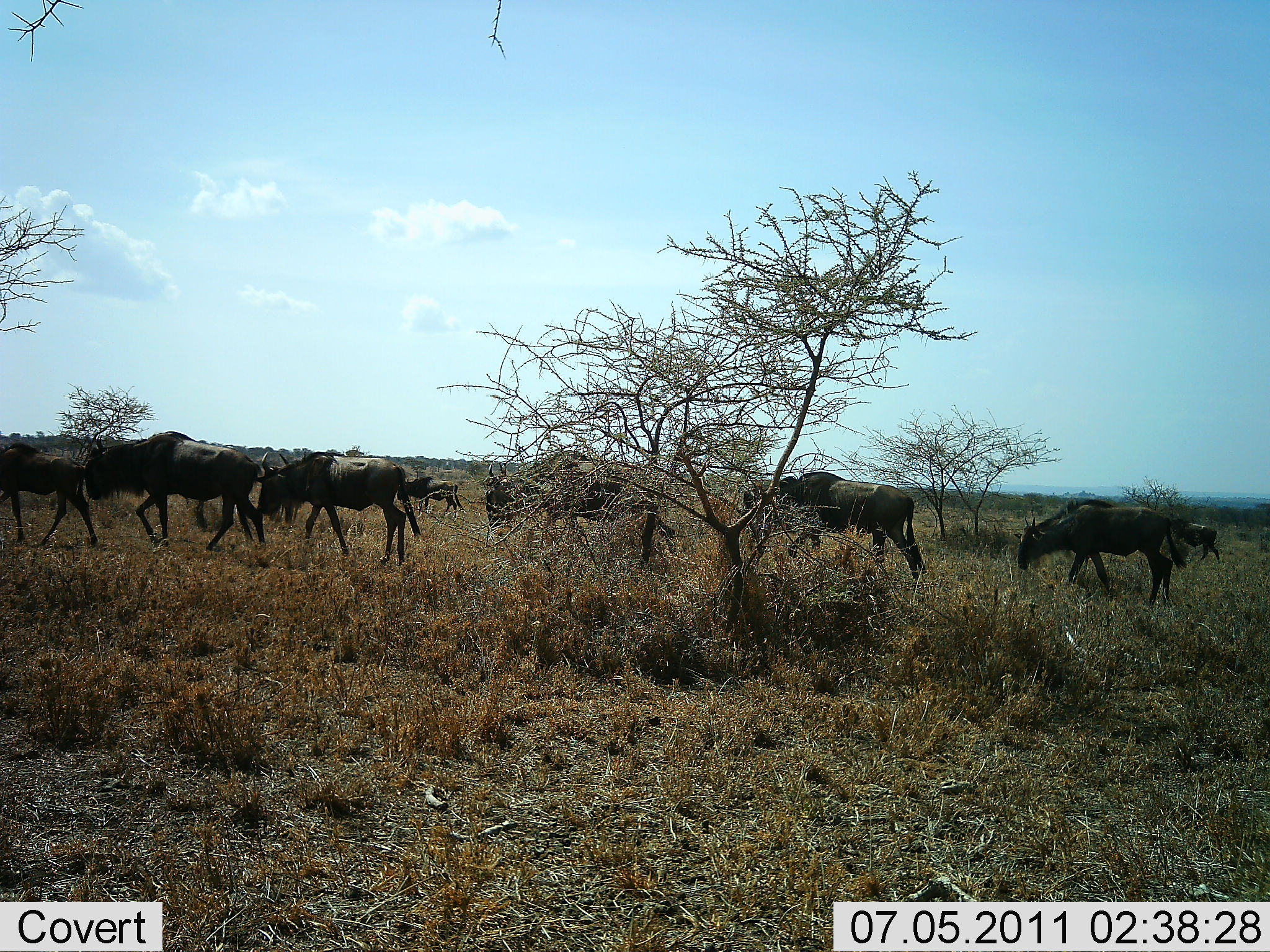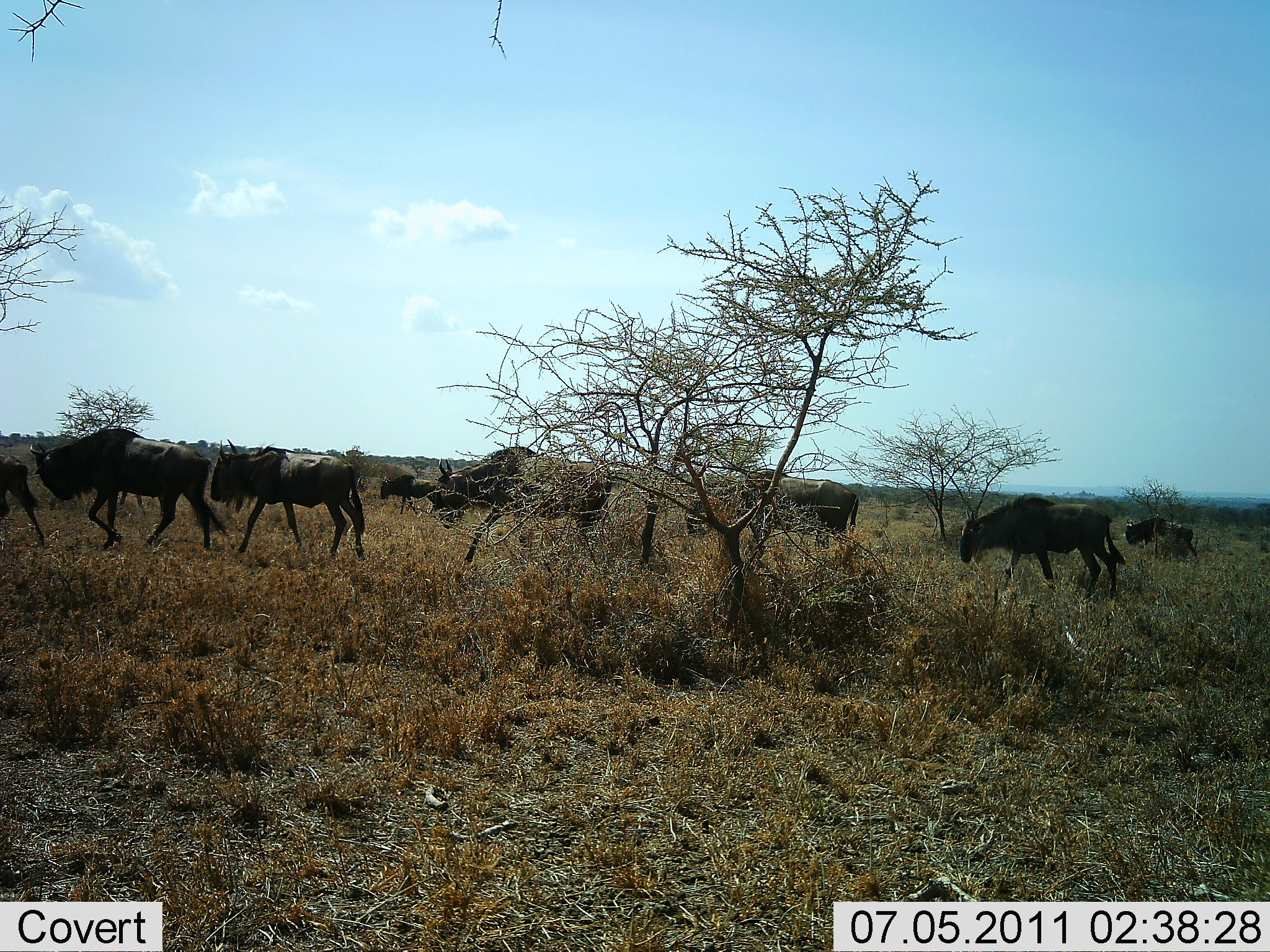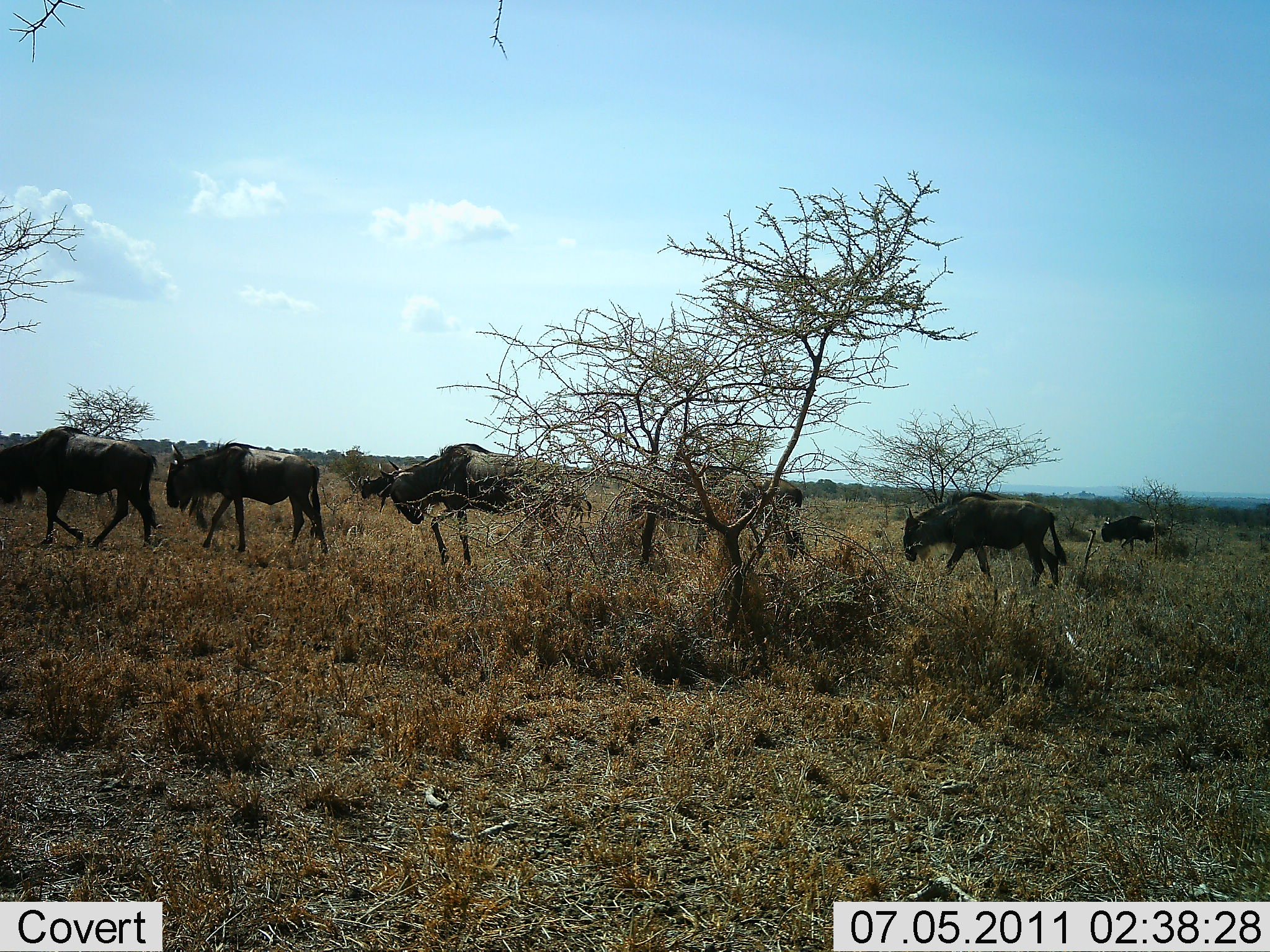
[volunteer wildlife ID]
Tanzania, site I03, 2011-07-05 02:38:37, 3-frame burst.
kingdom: Animalia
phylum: Chordata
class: Mammalia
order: Artiodactyla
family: Bovidae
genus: Connochaetes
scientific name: Connochaetes taurinus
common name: blue wildebeest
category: wildebeest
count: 11-50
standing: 0%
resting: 0%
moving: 100%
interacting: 0%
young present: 8%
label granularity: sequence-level